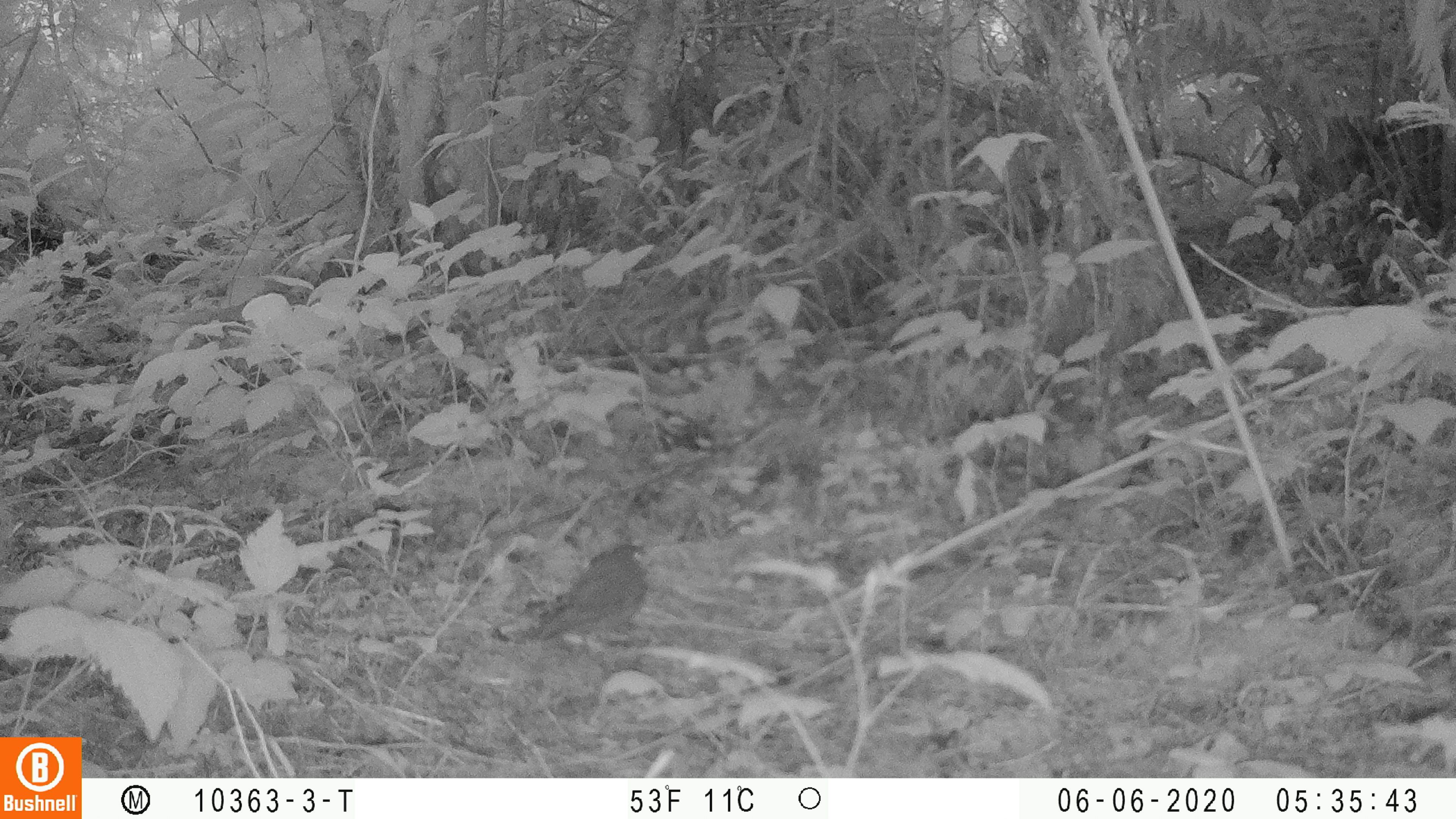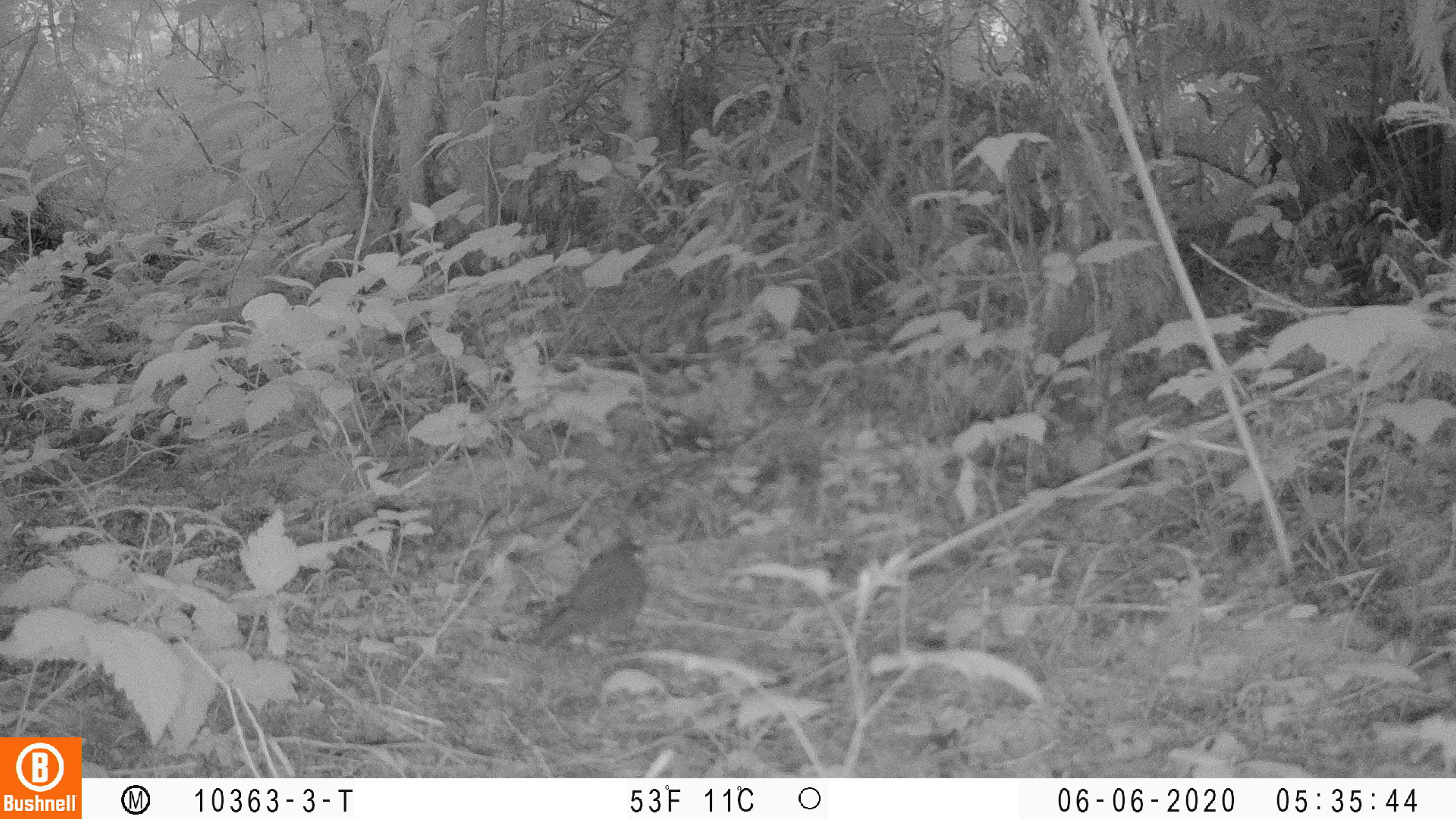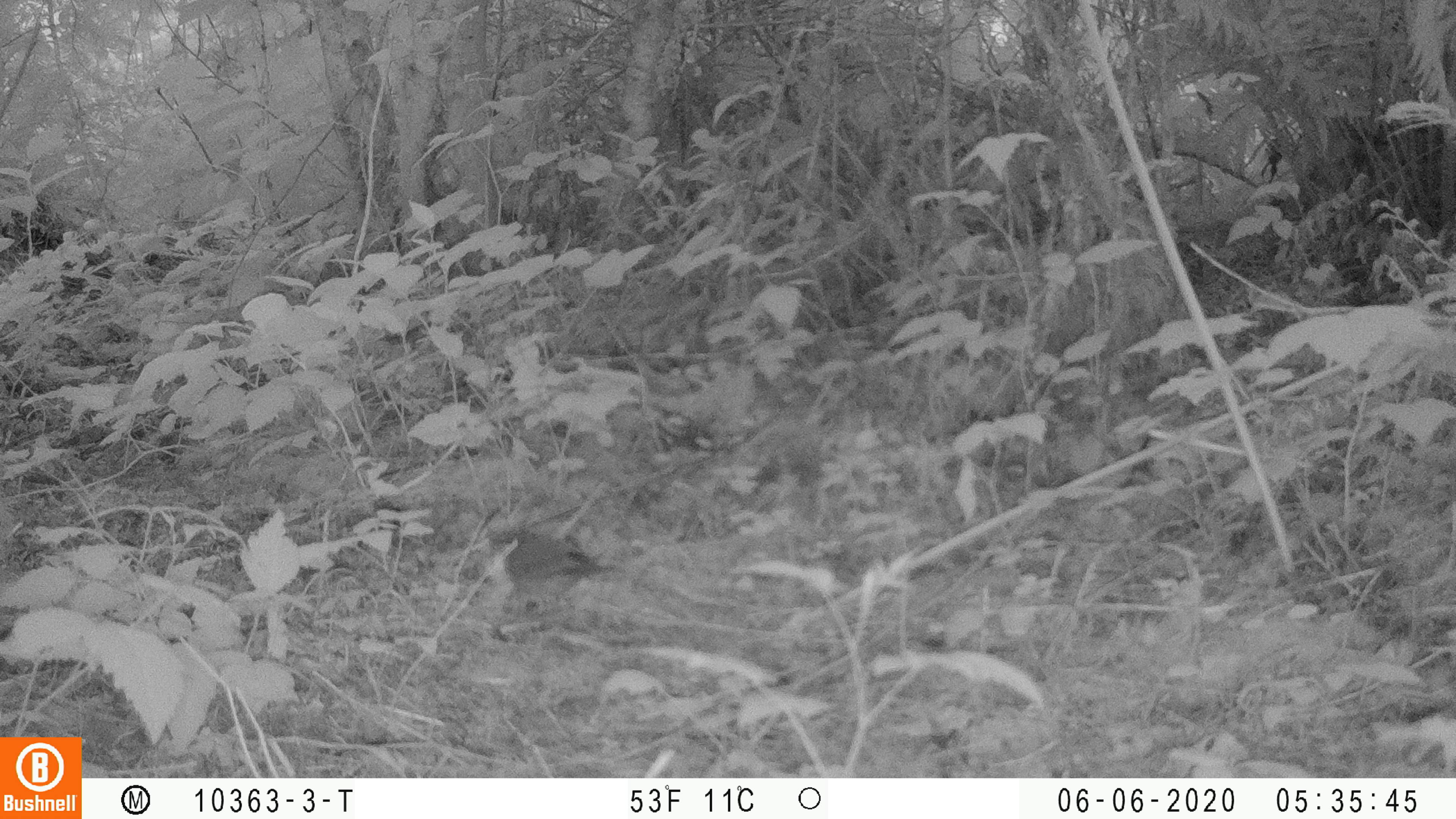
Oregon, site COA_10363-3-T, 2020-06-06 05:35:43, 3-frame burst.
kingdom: Animalia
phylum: Chordata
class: Aves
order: Passeriformes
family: Turdidae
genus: Catharus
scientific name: Catharus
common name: brown thrushes and nightingale-thrushes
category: catharus species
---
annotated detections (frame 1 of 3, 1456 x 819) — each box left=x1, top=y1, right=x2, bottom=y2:
catharus species: left=529, top=540, right=654, bottom=646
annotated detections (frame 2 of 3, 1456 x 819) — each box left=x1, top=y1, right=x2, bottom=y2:
catharus species: left=538, top=536, right=652, bottom=653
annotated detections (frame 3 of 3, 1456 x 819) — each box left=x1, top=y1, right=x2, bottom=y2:
catharus species: left=487, top=527, right=622, bottom=608